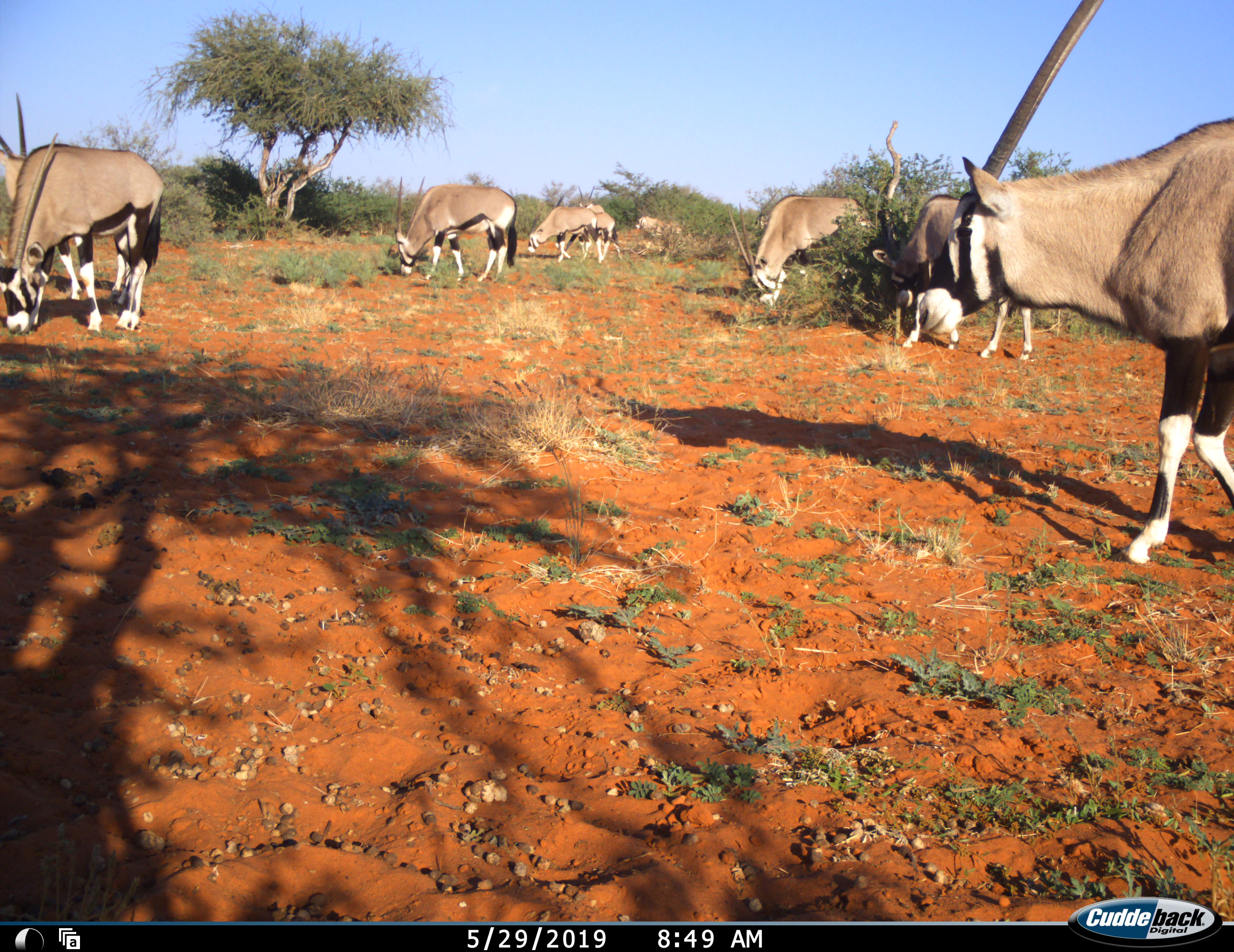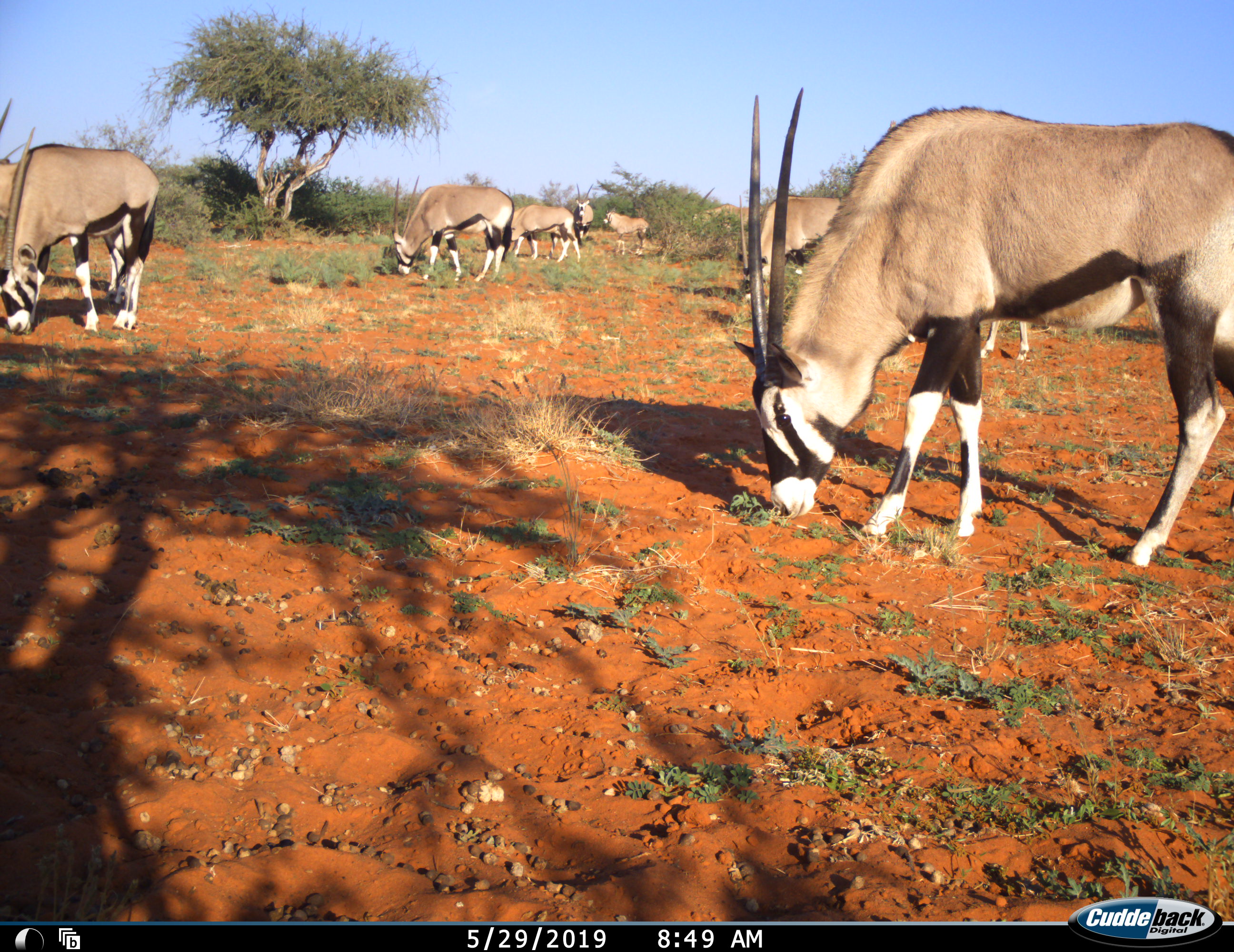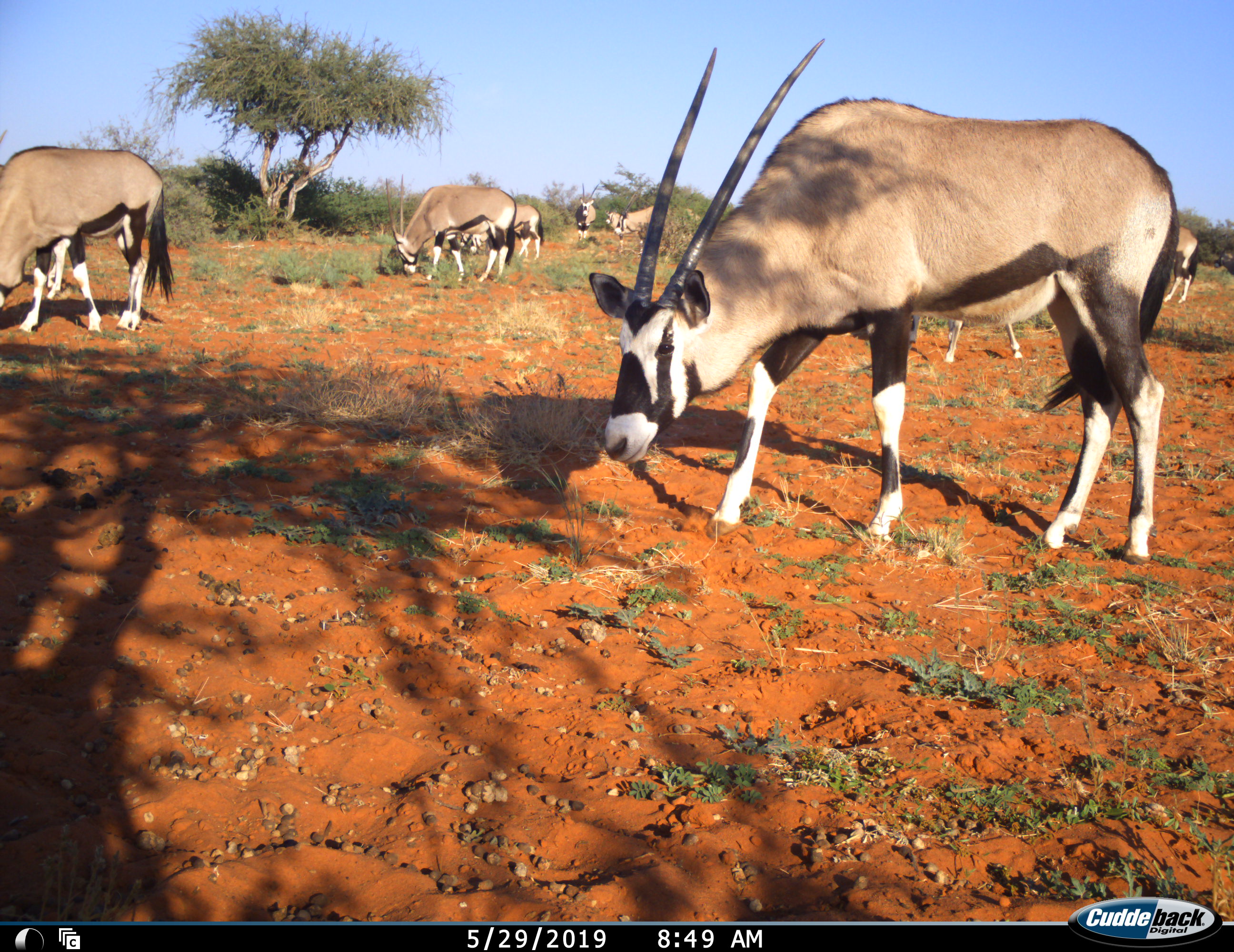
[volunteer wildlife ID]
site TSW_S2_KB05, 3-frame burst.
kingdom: Animalia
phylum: Chordata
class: Mammalia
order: Artiodactyla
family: Bovidae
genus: Oryx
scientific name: Oryx gazella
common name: gemsbok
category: oryx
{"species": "oryx (gemsbok) (Oryx gazella)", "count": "10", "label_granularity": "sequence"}